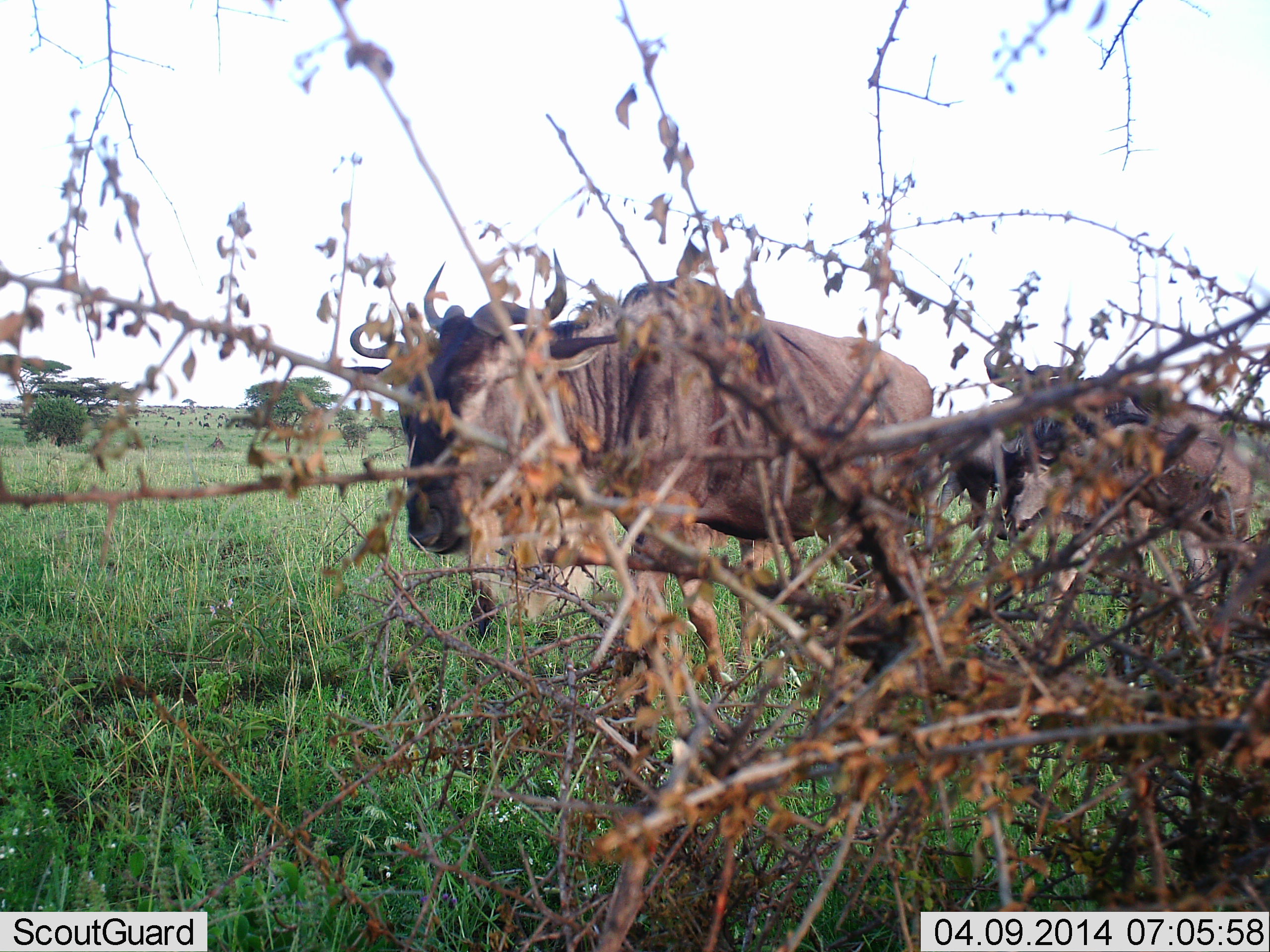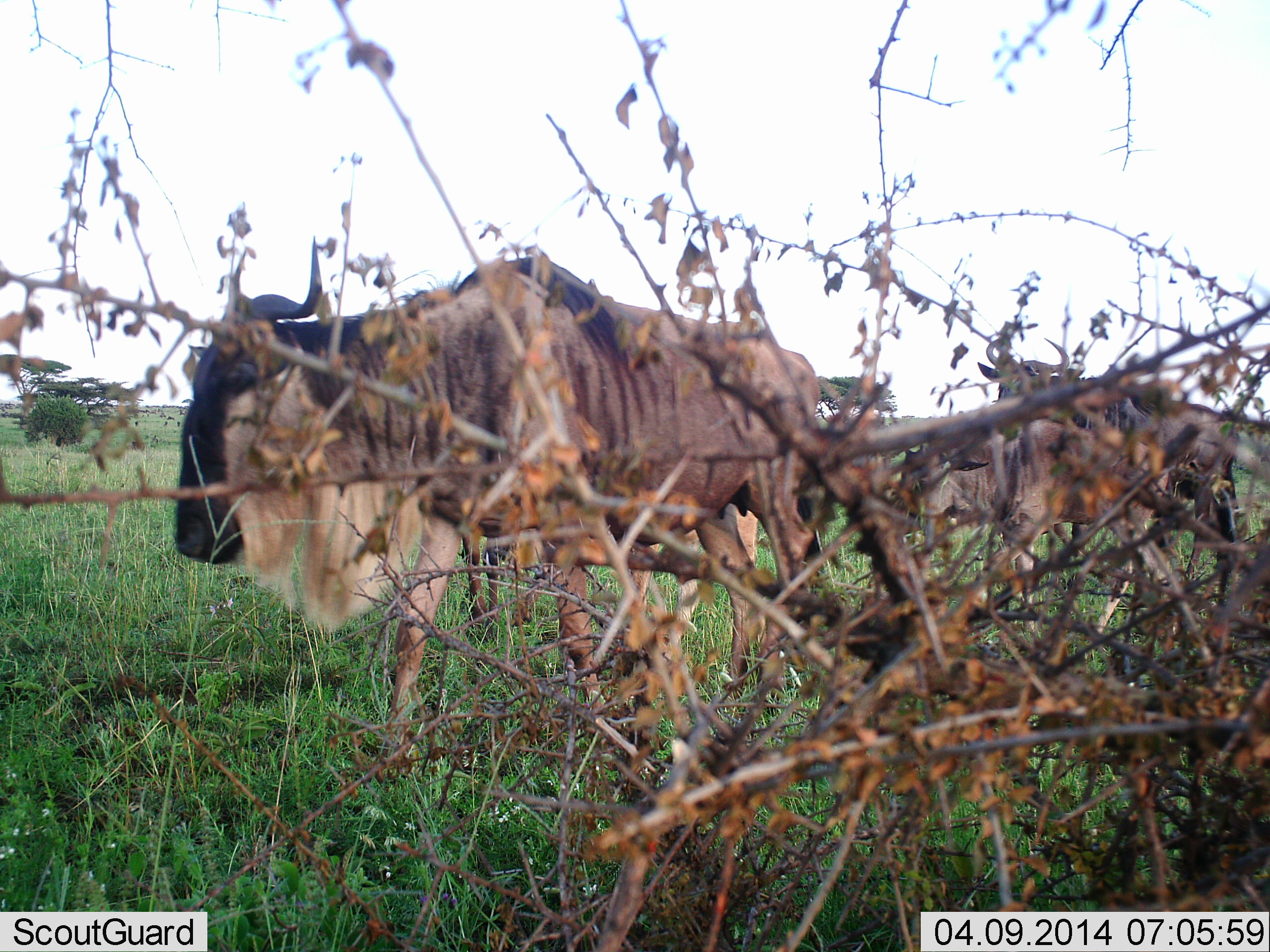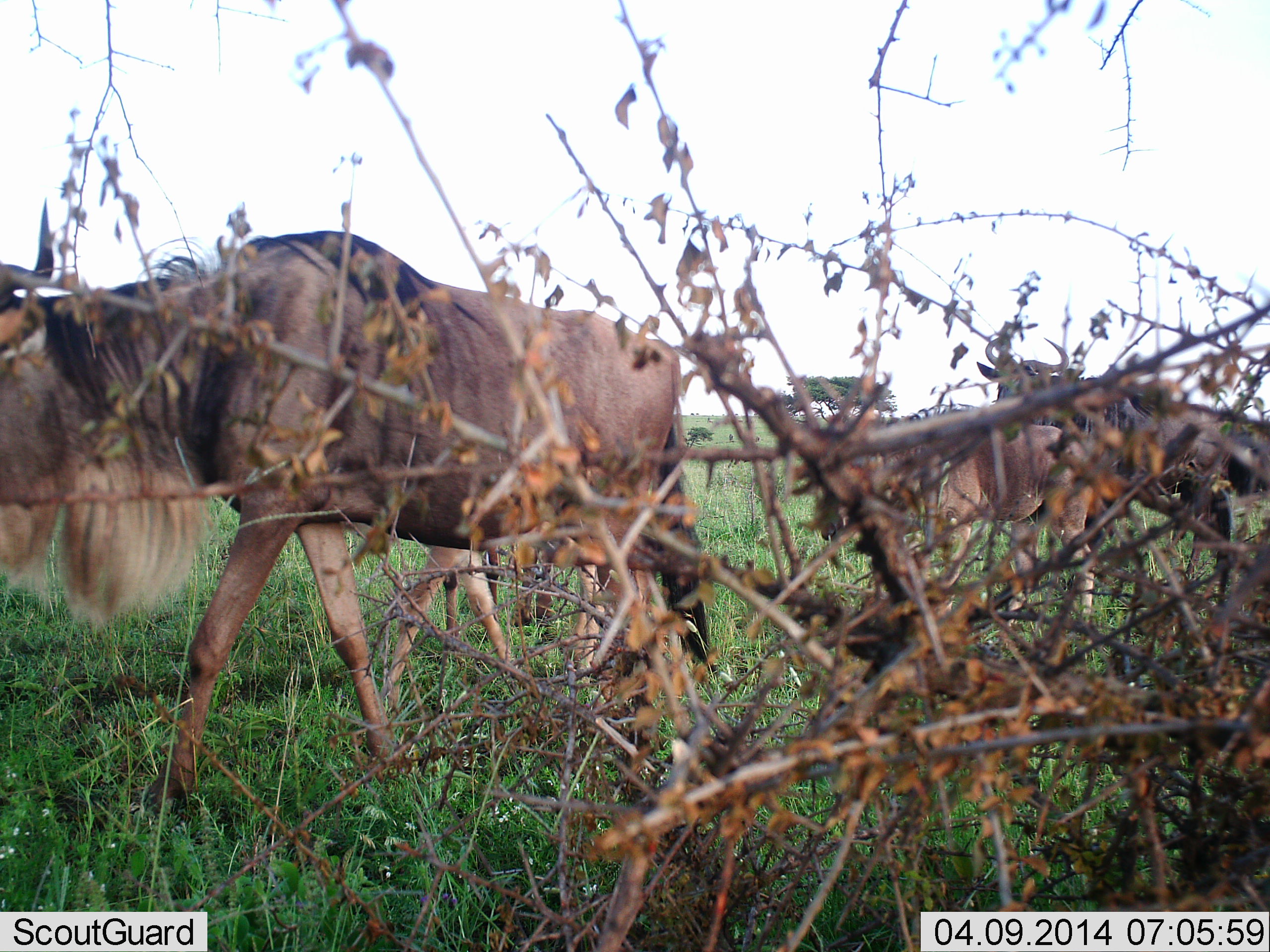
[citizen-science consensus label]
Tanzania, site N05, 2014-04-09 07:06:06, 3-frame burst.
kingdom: Animalia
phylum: Chordata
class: Mammalia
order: Artiodactyla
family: Bovidae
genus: Connochaetes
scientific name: Connochaetes taurinus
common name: blue wildebeest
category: wildebeest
Wildebeest (blue wildebeest) (Connochaetes taurinus), count 3. Behavior (volunteer vote fractions): standing 18%, resting 0%, moving 91%, interacting 0%. Young present (vote fraction): 45%. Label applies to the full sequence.